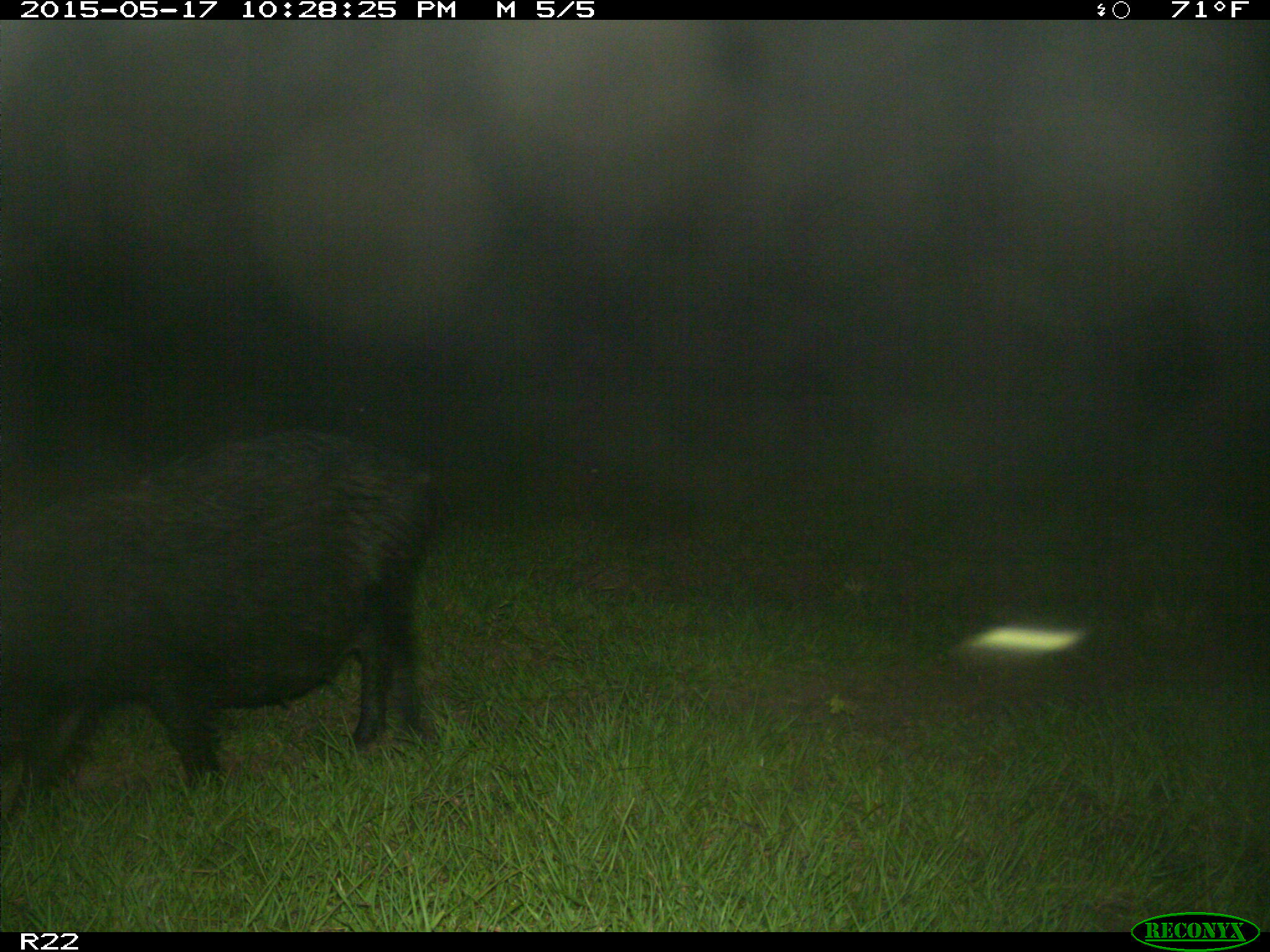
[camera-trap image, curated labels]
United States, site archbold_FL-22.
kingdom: Animalia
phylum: Chordata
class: Mammalia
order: Artiodactyla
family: Suidae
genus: Sus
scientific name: Sus scrofa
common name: wild boar